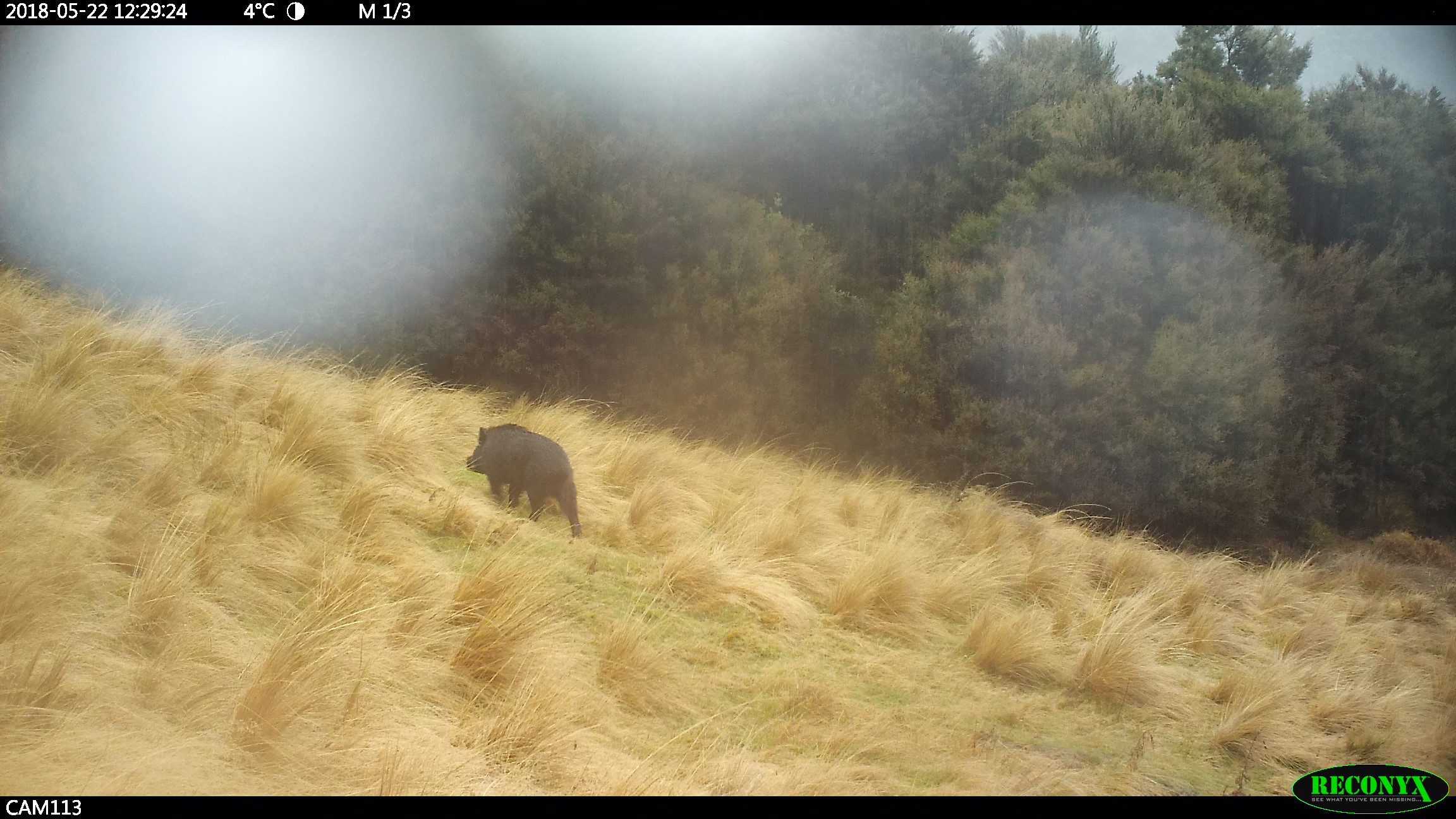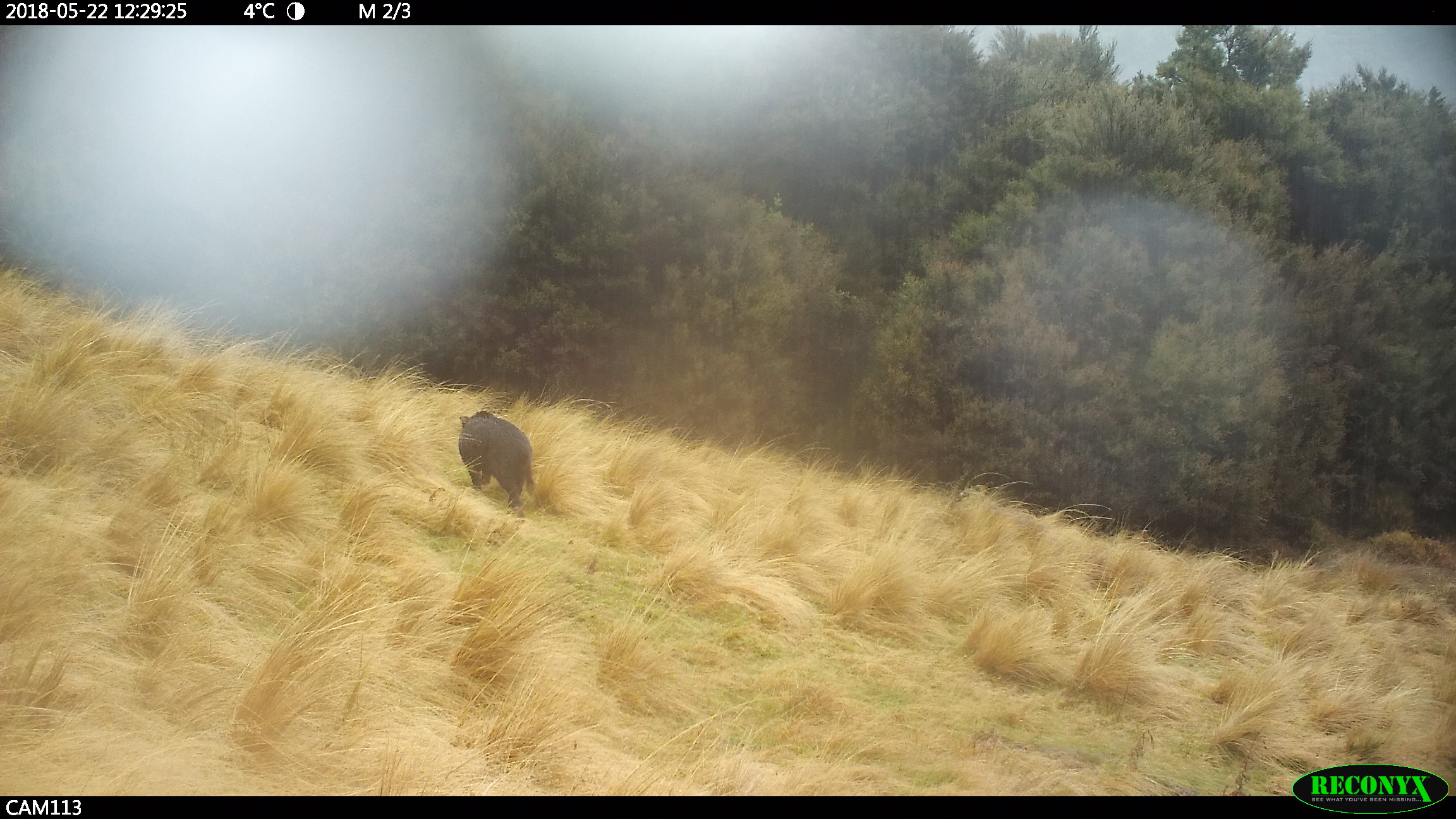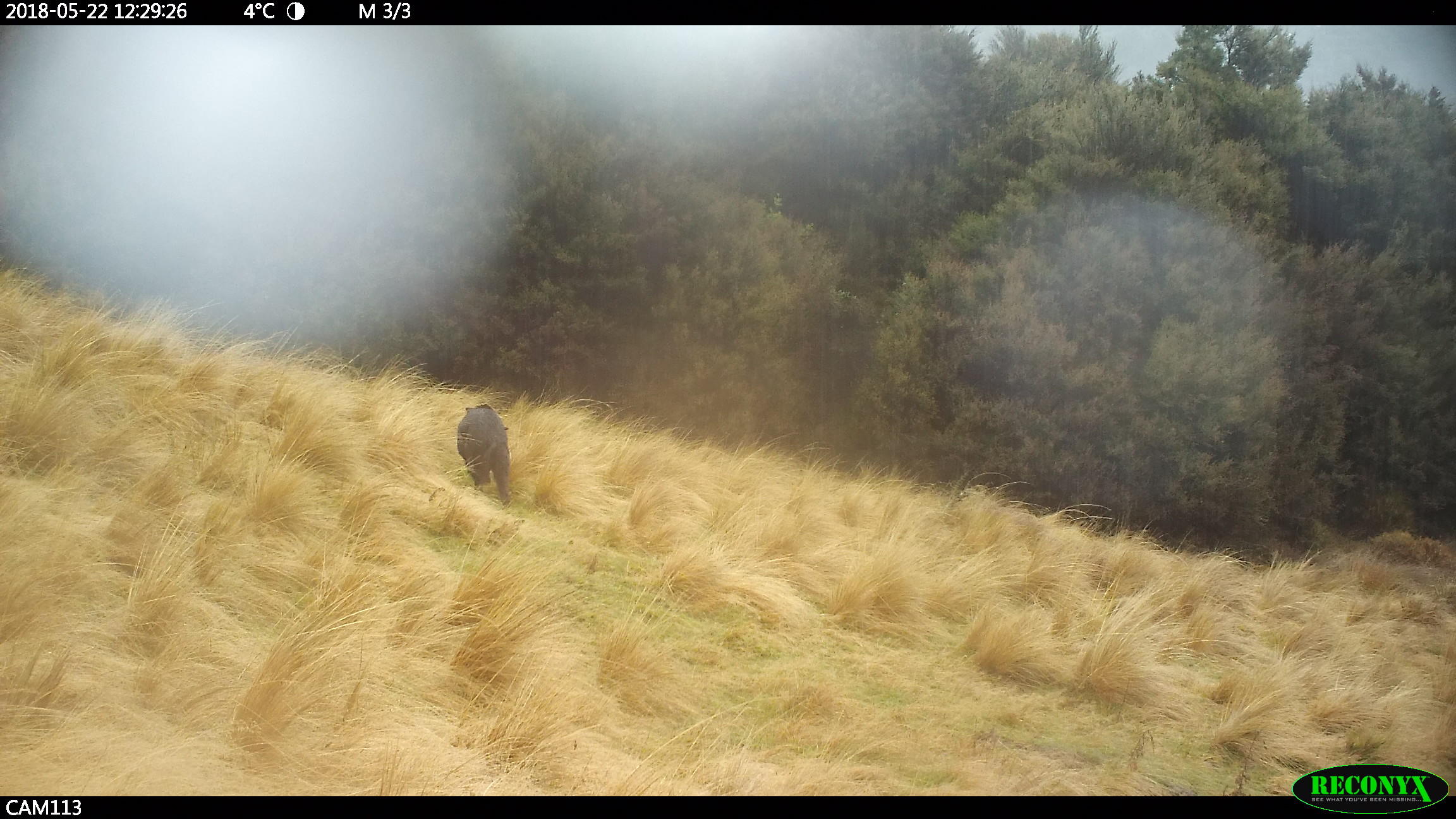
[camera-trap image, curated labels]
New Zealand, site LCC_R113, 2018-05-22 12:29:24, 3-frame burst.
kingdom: Animalia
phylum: Chordata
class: Mammalia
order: Artiodactyla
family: Suidae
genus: Sus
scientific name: Sus scrofa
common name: pig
Pig (Sus scrofa).